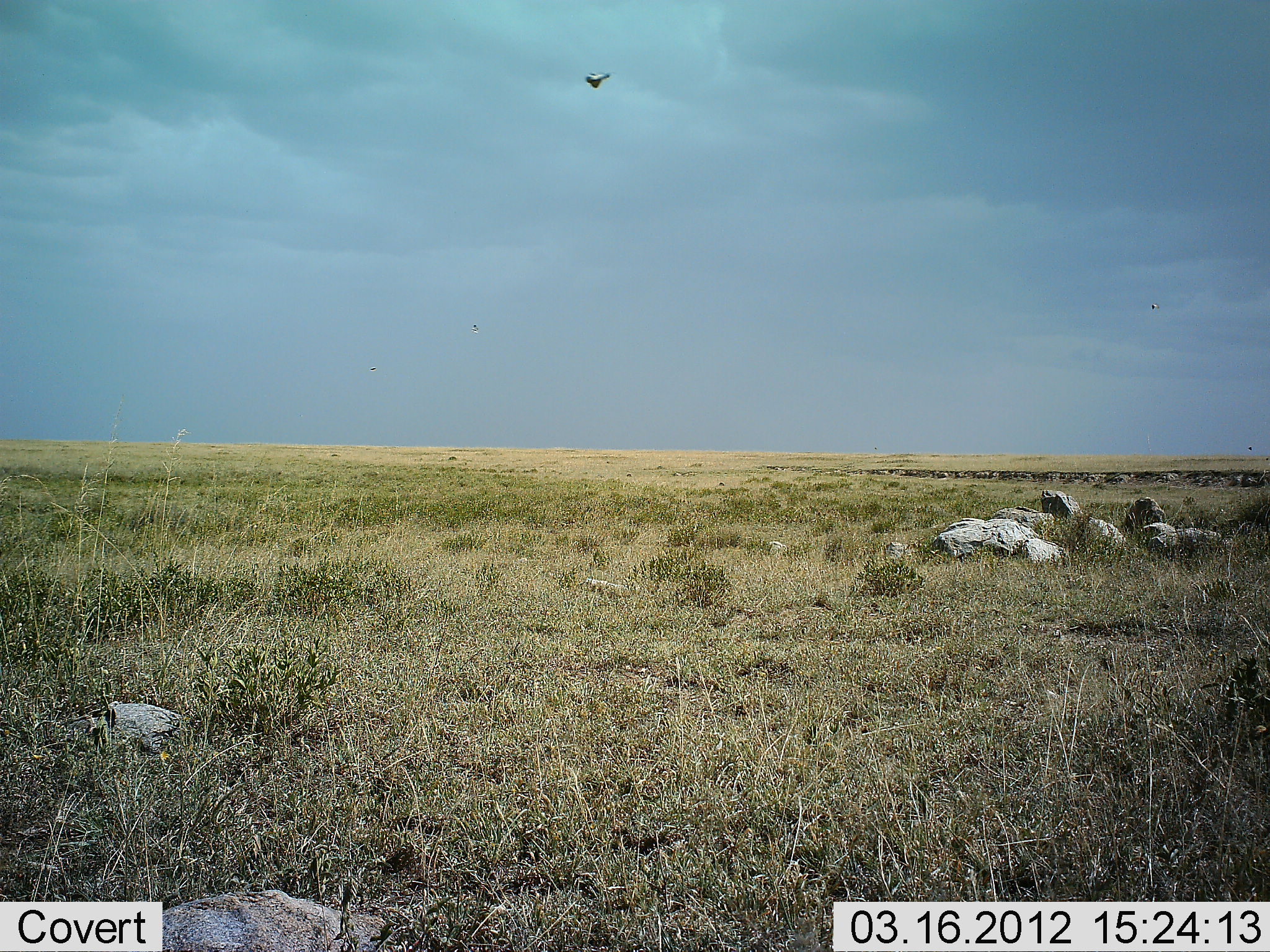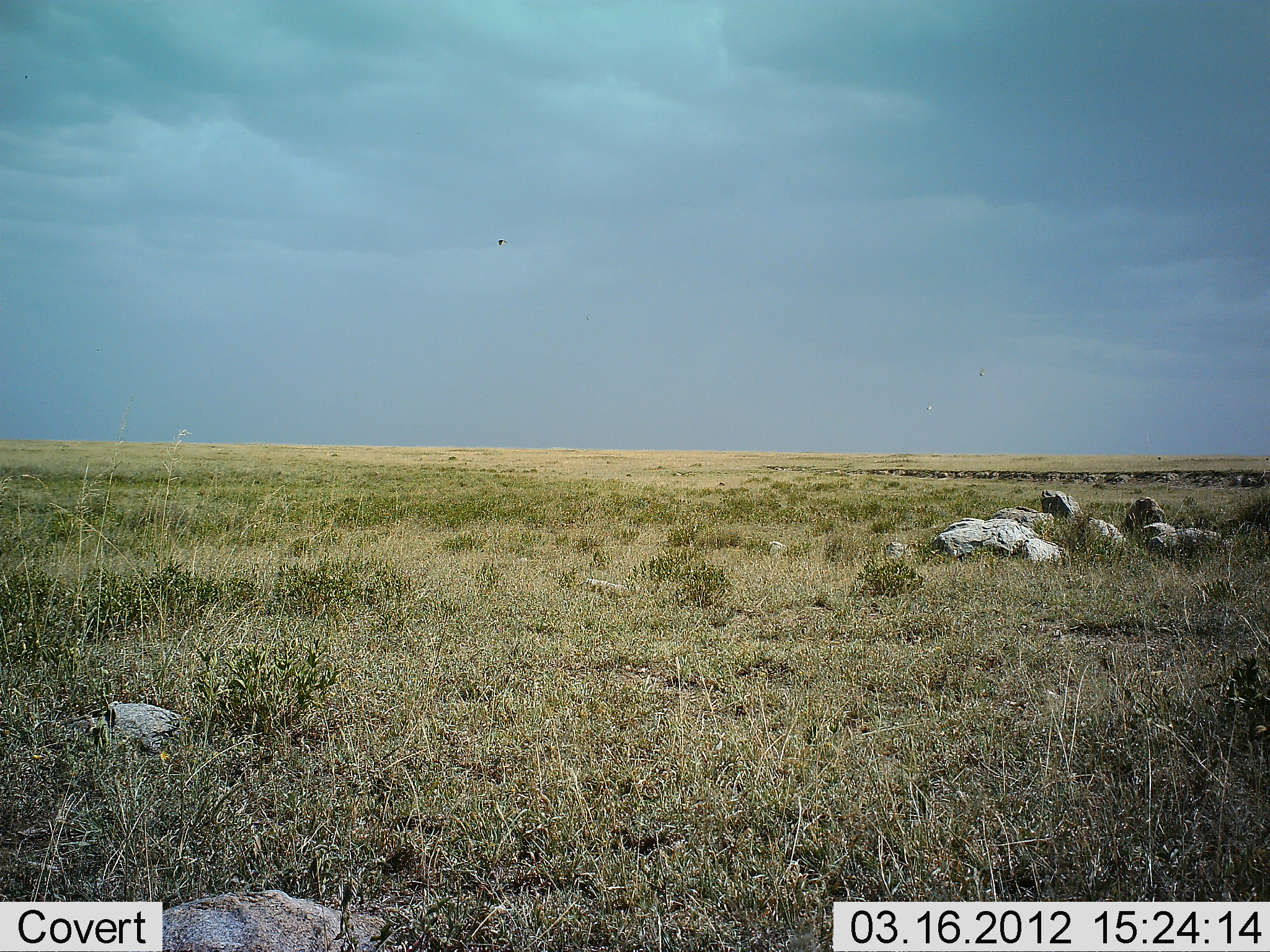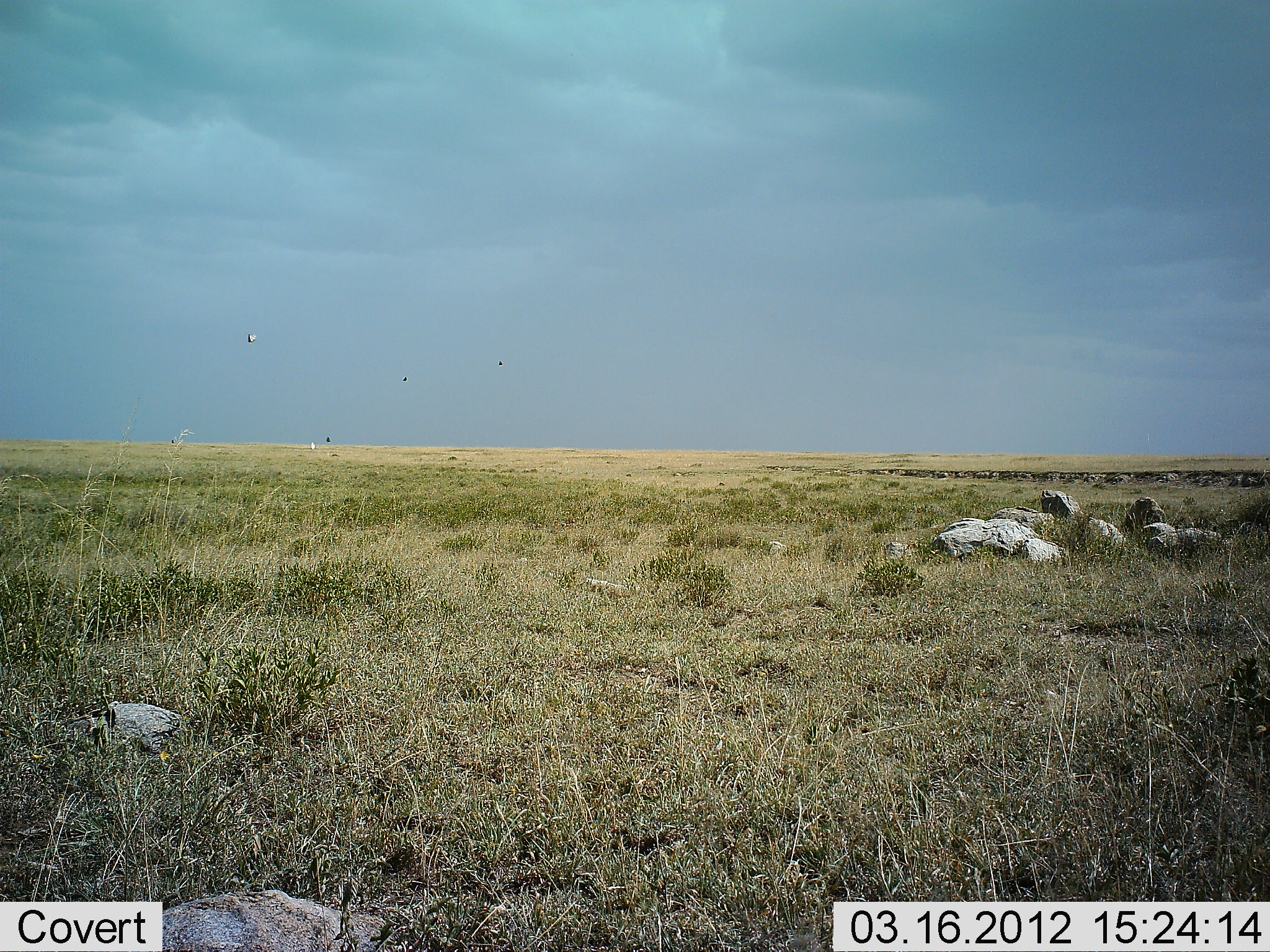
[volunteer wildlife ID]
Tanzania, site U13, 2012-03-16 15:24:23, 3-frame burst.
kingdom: Animalia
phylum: Chordata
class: Aves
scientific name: Aves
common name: bird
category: otherbird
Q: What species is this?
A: Otherbird (bird) (Aves).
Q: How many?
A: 4.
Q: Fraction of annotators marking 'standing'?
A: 0%.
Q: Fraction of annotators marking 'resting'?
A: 0%.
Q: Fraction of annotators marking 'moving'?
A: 100%.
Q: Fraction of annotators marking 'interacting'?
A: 0%.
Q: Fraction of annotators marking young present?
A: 0%.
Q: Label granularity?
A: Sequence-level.